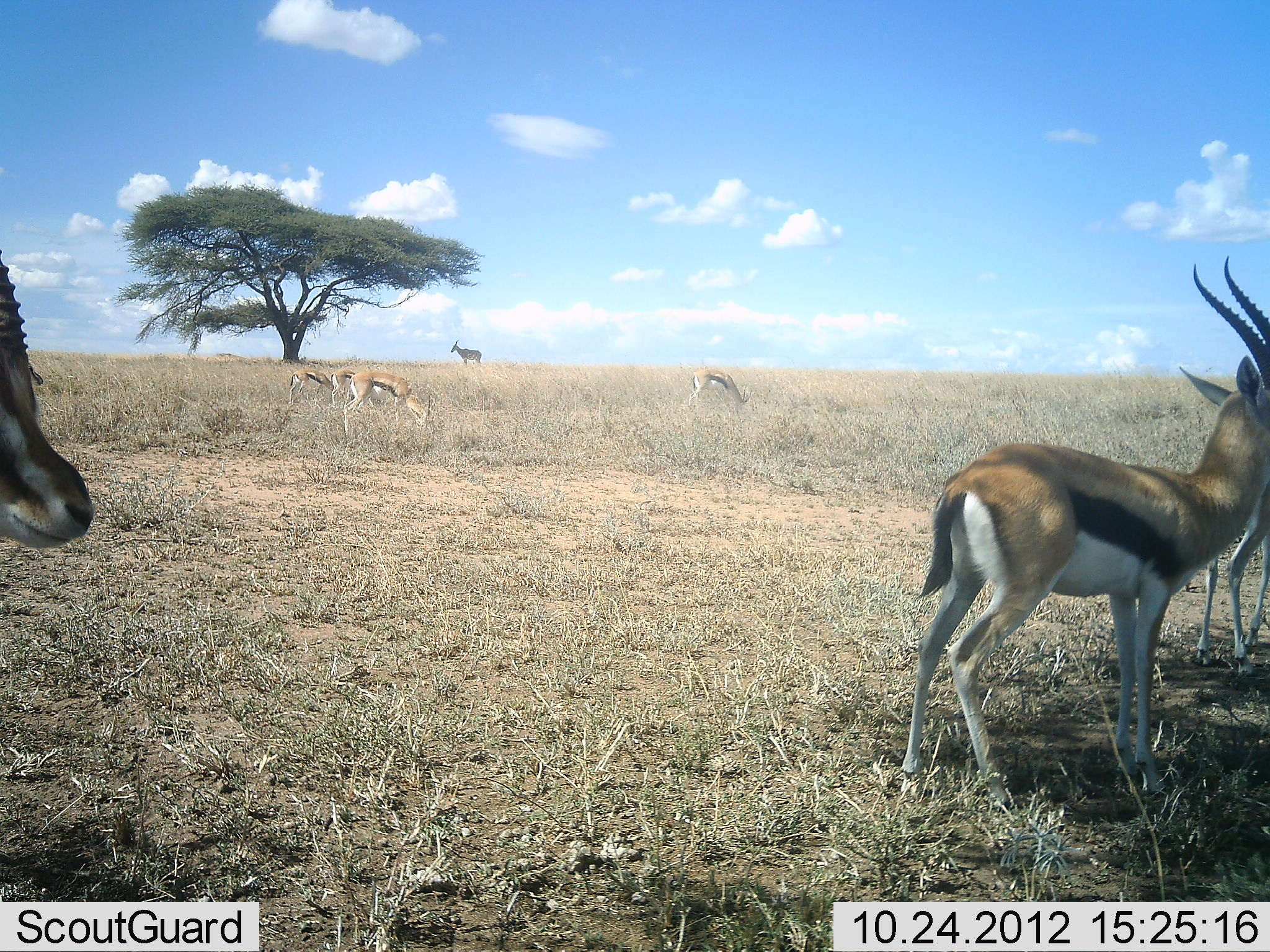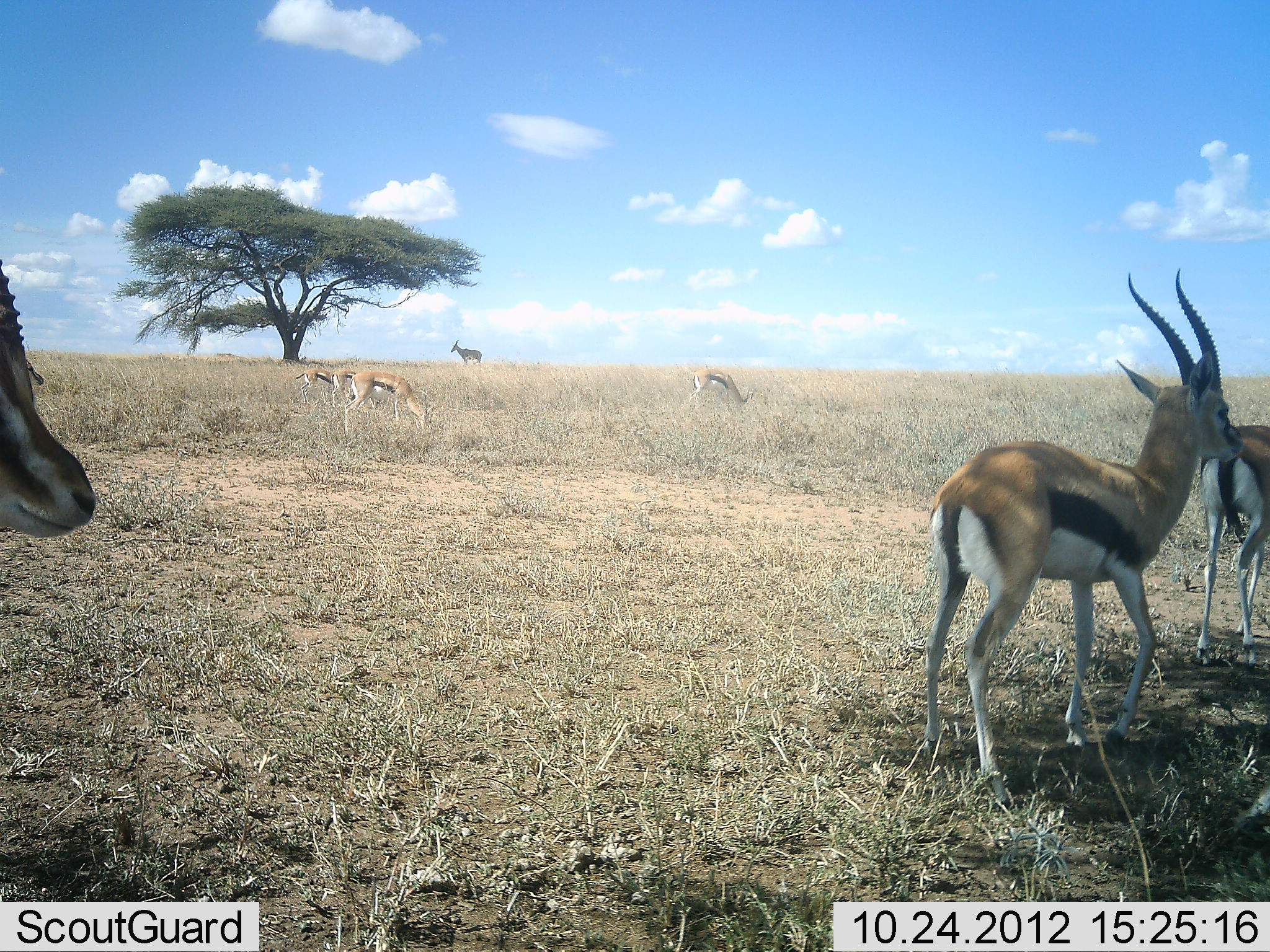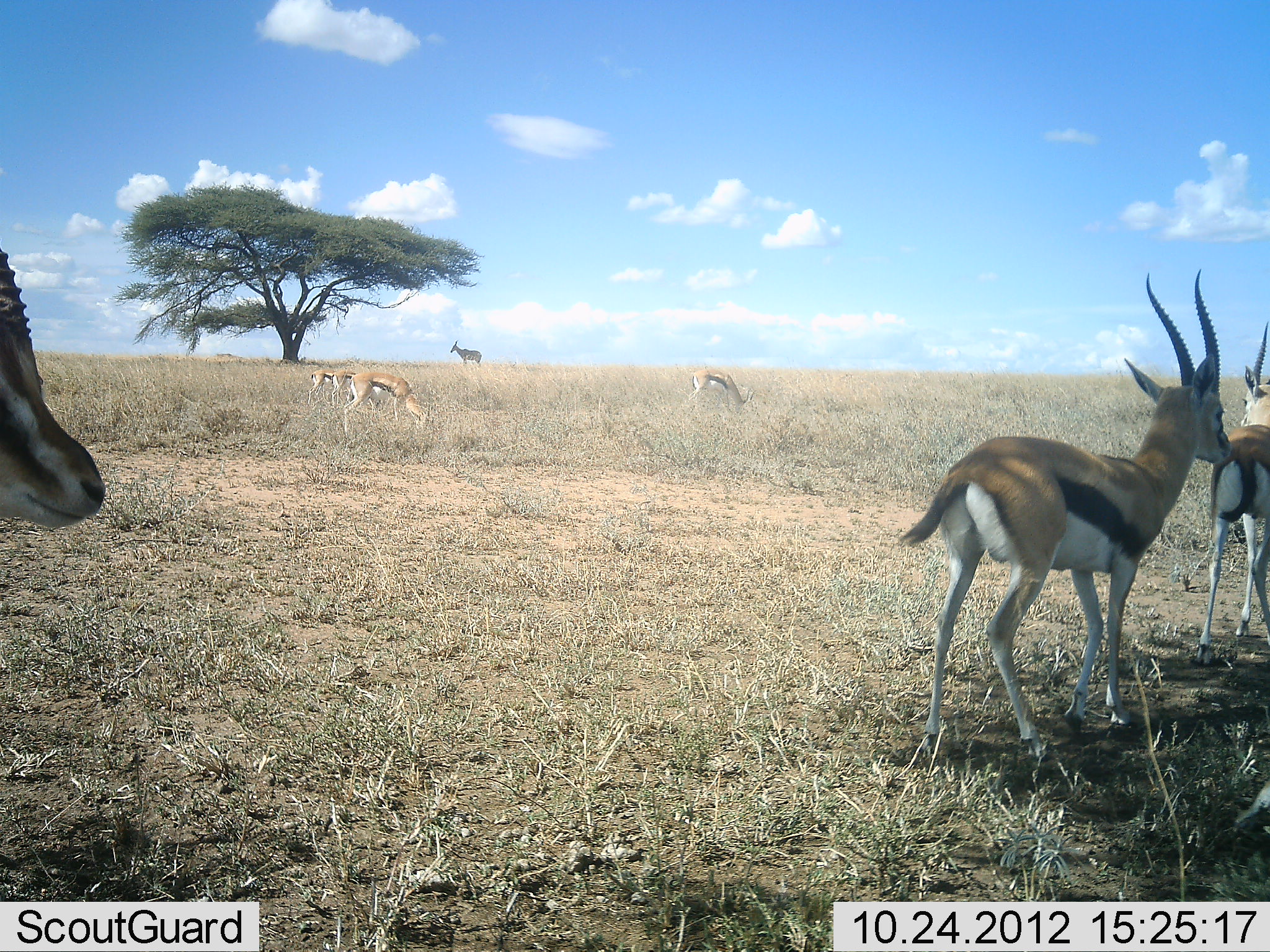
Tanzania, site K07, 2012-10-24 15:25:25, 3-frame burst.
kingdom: Animalia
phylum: Chordata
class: Mammalia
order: Artiodactyla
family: Bovidae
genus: Eudorcas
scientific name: Eudorcas thomsonii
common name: thomson's gazelle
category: gazellethomsons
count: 7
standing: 100%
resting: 6%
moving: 6%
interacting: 0%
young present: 0%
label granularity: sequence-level